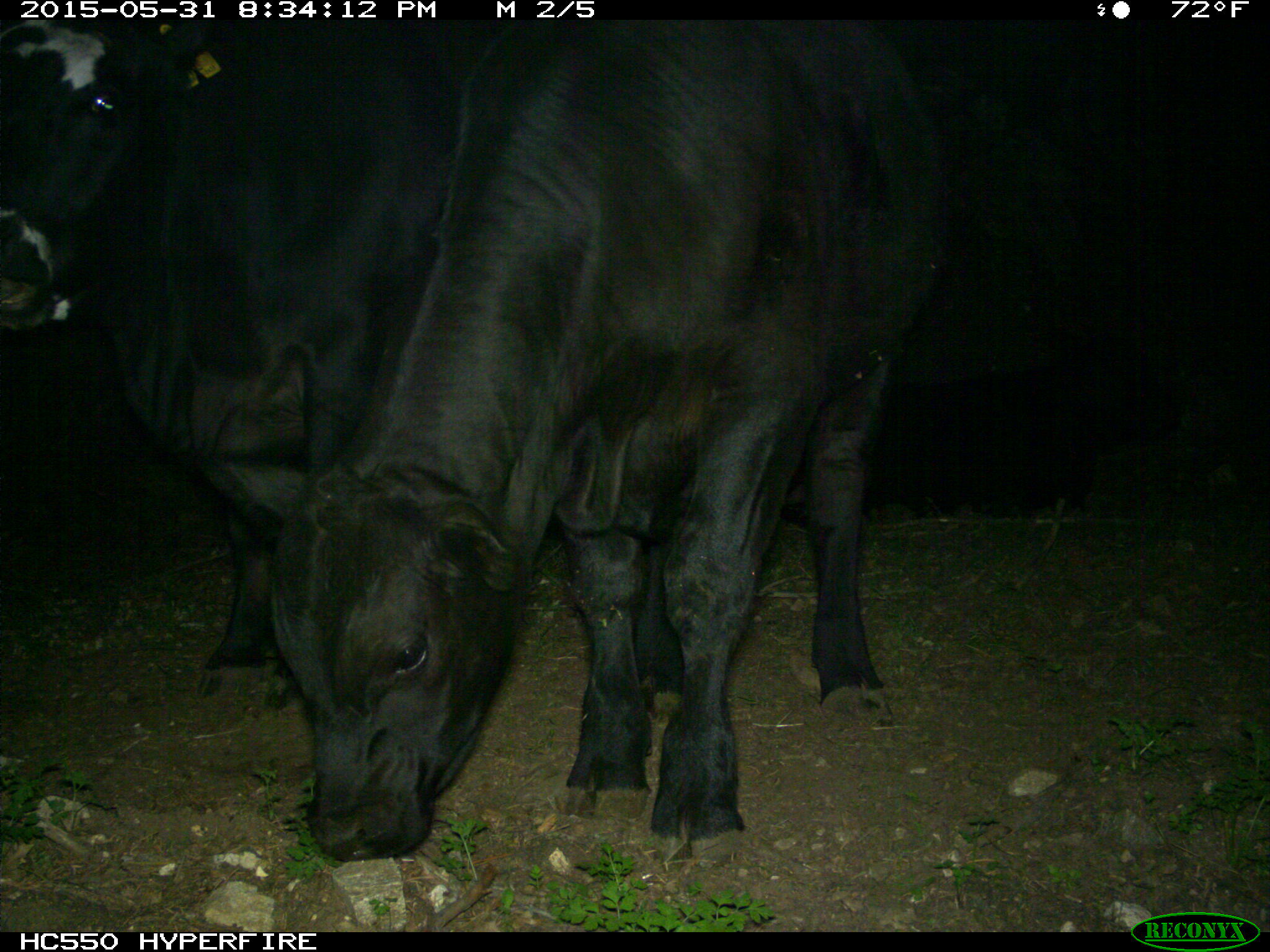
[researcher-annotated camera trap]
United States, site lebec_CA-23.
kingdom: Animalia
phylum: Chordata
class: Mammalia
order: Artiodactyla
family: Bovidae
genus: Bos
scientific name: Bos taurus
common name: domestic cow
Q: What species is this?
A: Bos taurus (domestic cow).